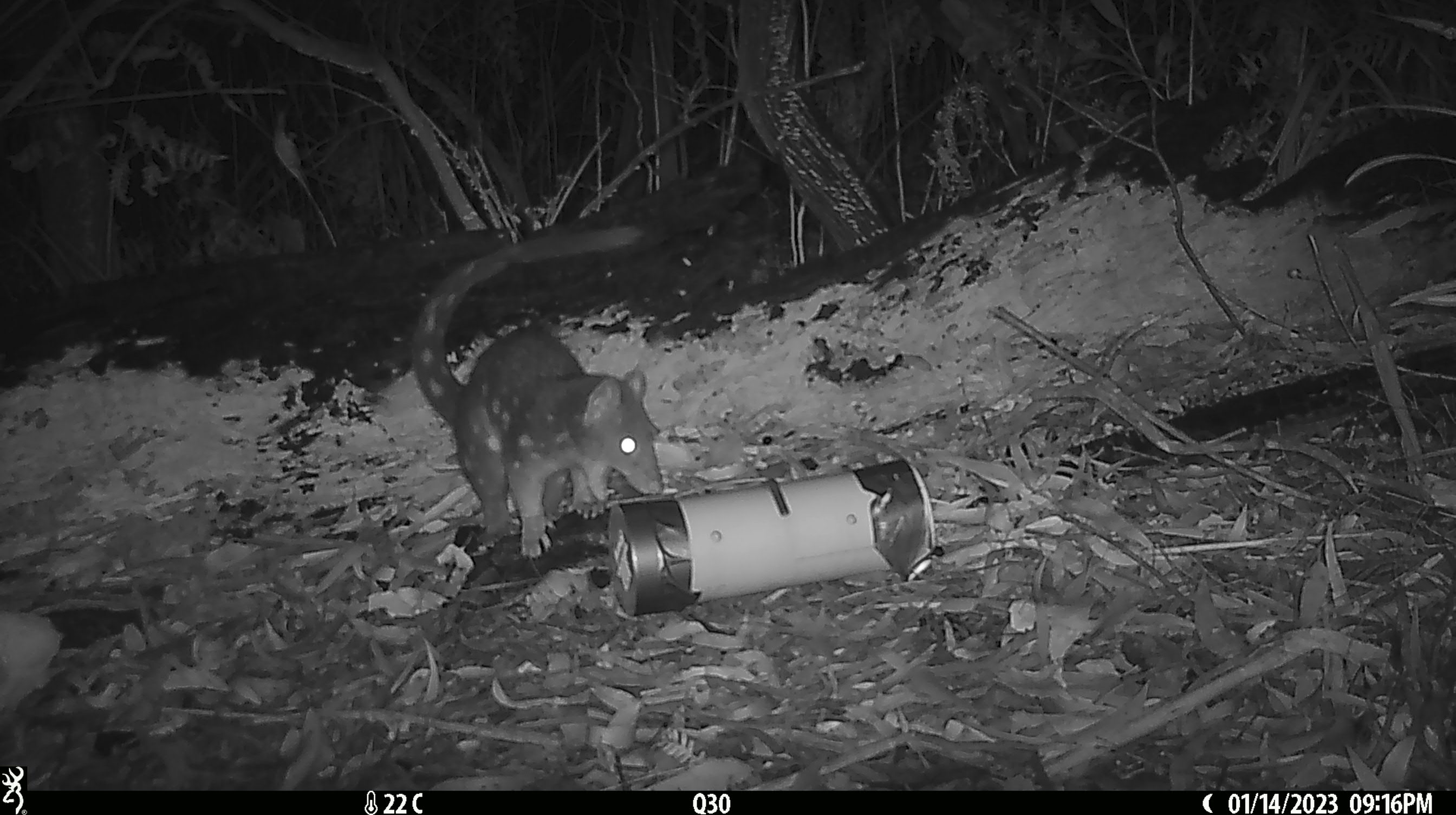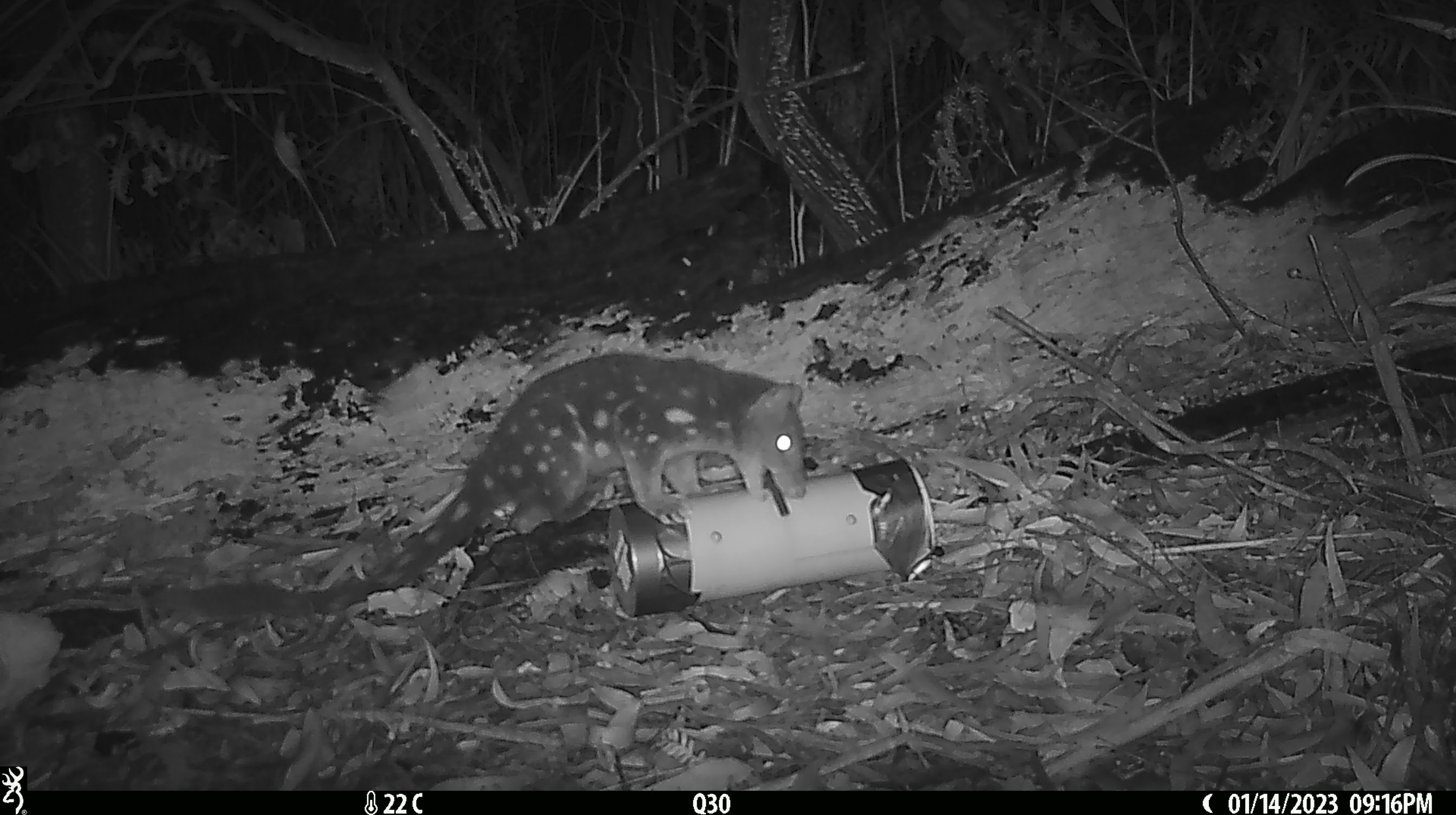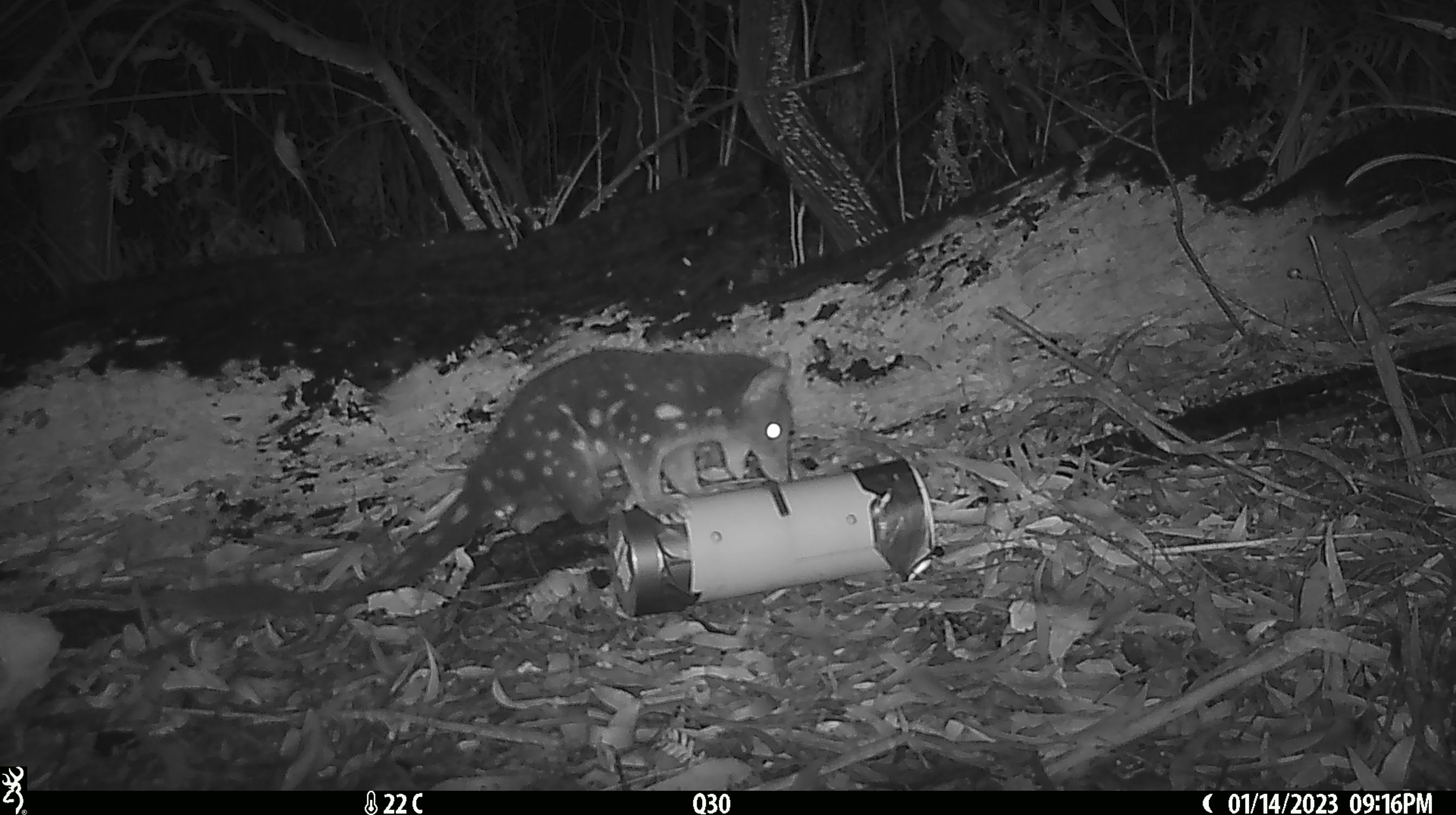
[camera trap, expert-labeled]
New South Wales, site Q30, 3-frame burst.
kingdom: Animalia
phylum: Chordata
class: Mammalia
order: Dasyuromorphia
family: Dasyuridae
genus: Dasyurus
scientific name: Dasyurus maculatus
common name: spotted-tailed quoll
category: quoll